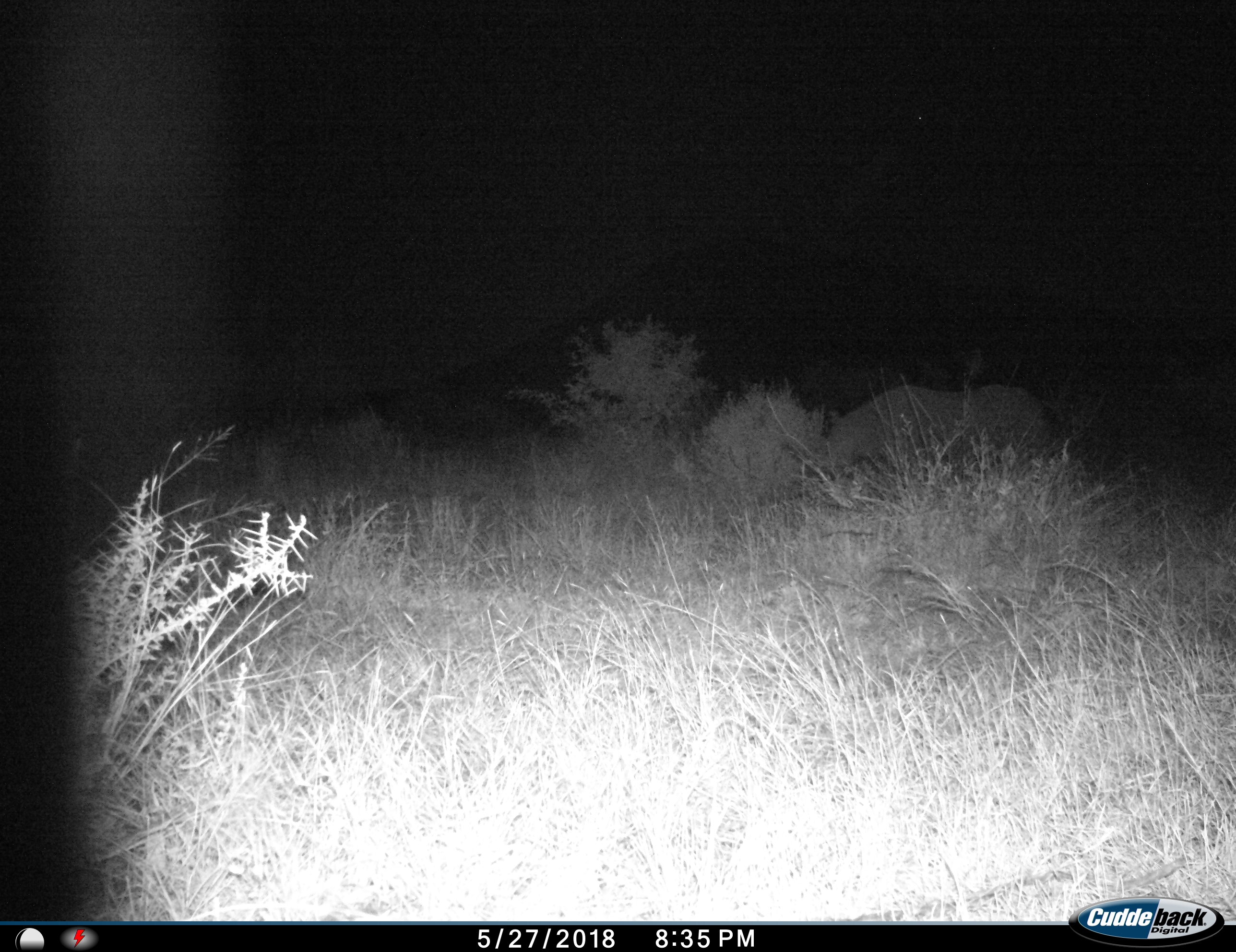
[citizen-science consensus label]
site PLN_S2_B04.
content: unidentified animal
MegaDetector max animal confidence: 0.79